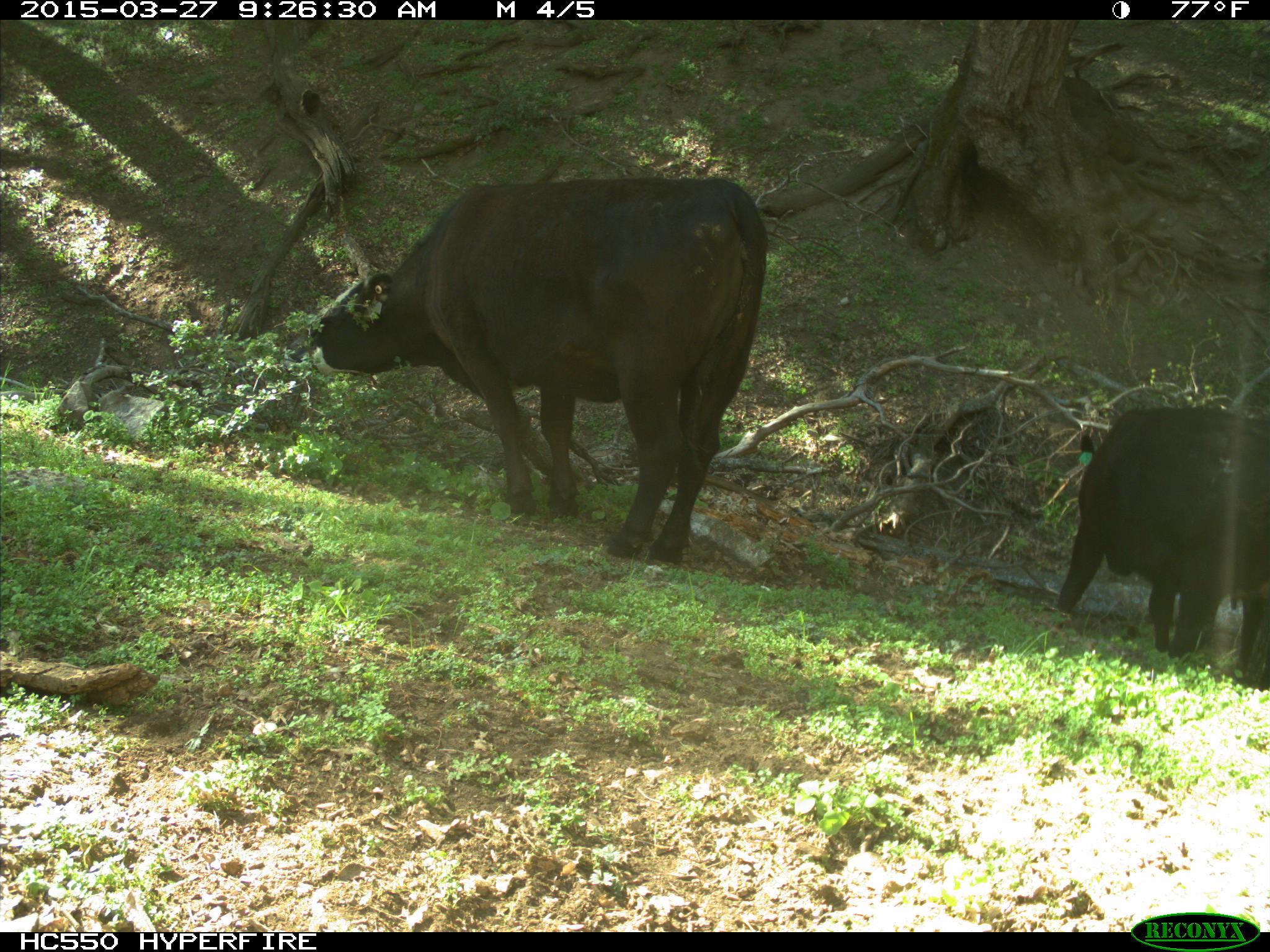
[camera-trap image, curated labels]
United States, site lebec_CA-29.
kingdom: Animalia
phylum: Chordata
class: Mammalia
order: Artiodactyla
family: Bovidae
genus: Bos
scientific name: Bos taurus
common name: domestic cow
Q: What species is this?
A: Bos taurus (domestic cow).